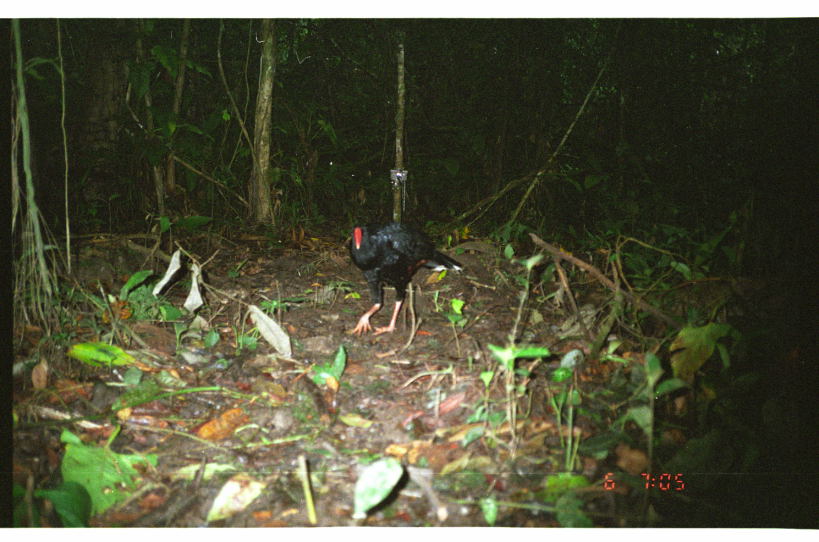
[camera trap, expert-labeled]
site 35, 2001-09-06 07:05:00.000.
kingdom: Animalia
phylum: Chordata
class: Aves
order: Galliformes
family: Cracidae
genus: Mitu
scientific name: Mitu tuberosum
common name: razor-billed curassow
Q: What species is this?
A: Mitu tuberosum (razor-billed curassow).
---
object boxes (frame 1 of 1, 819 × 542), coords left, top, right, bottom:
mitu tuberosum: 348, 215, 466, 337